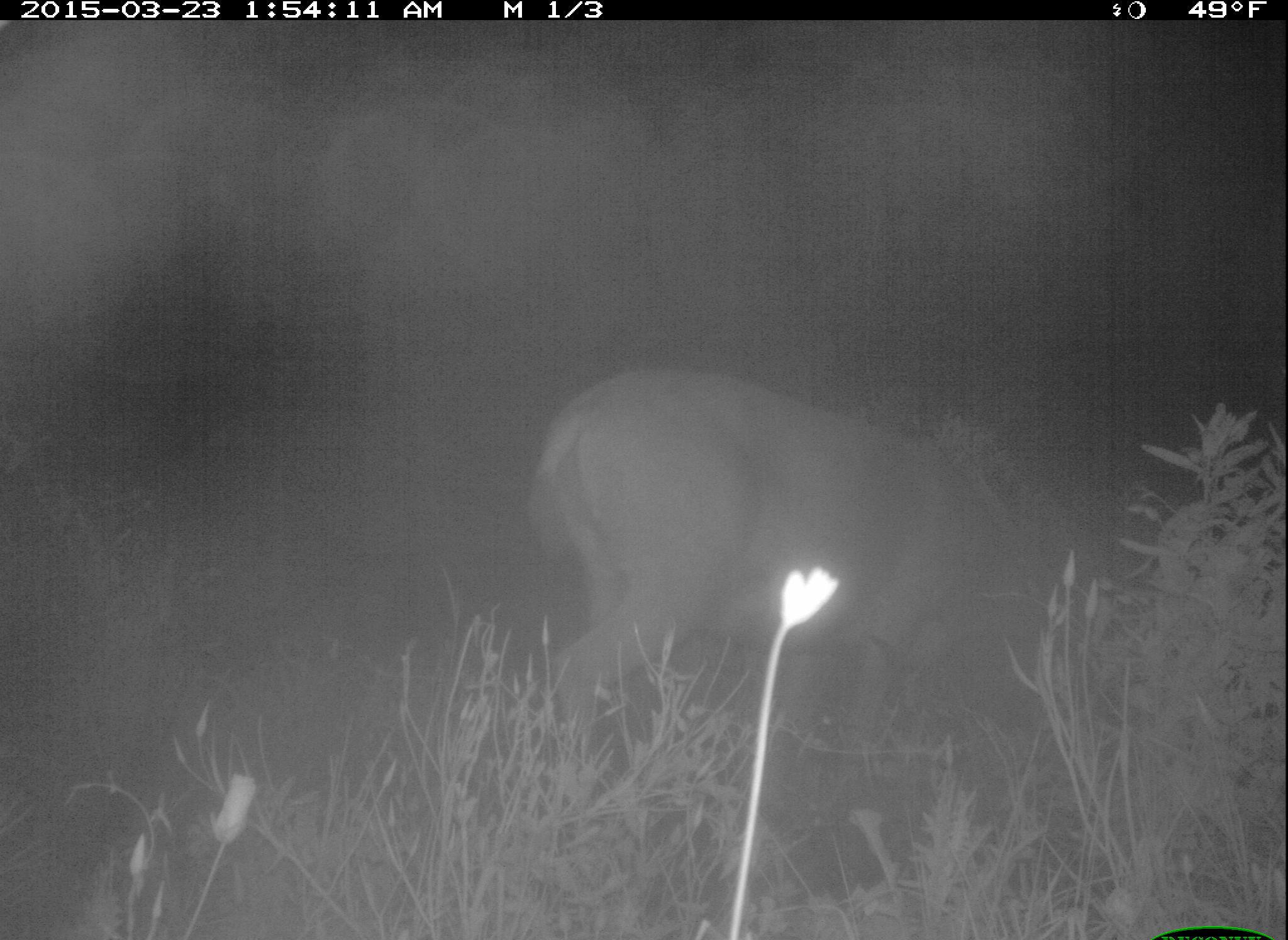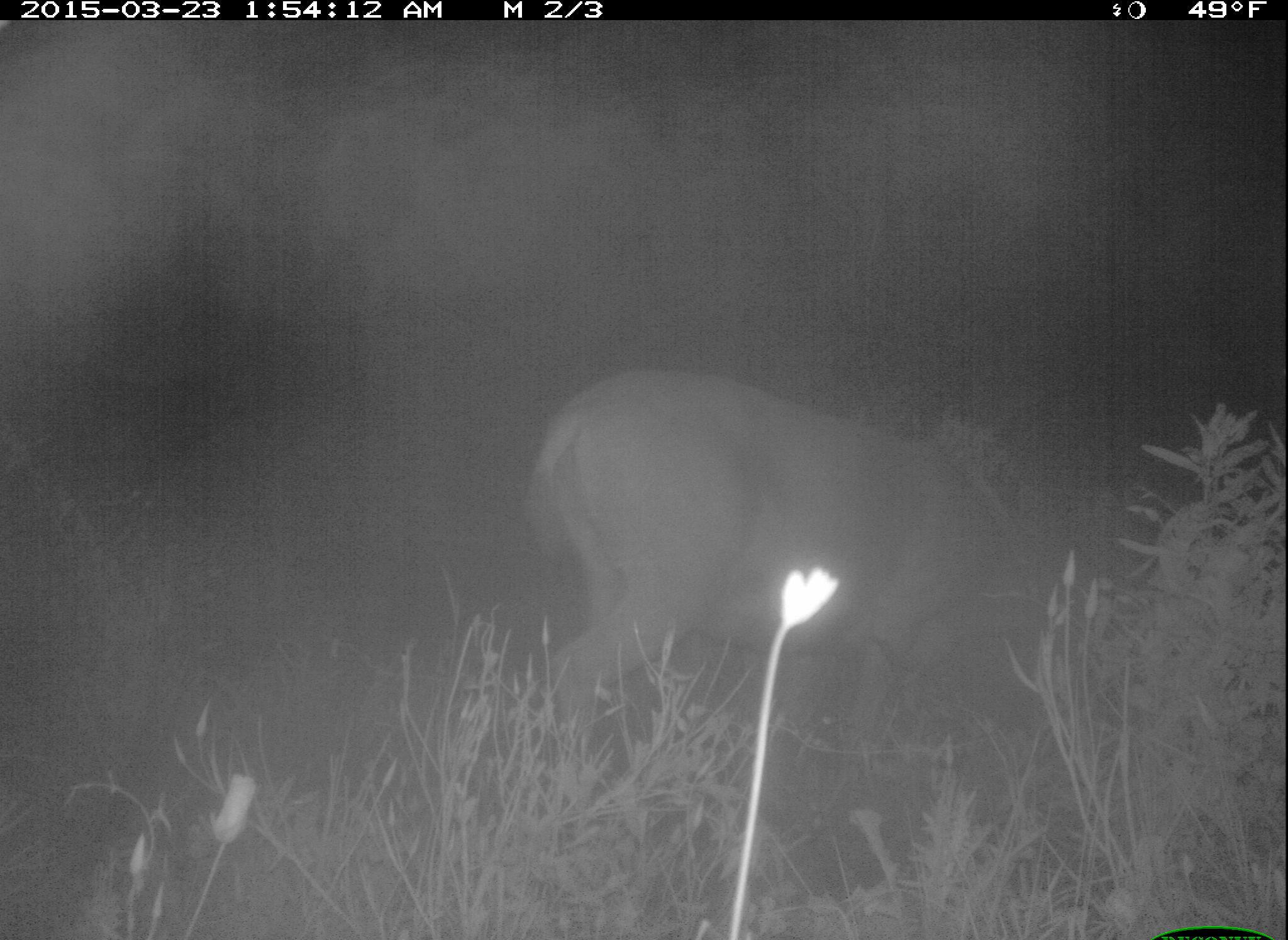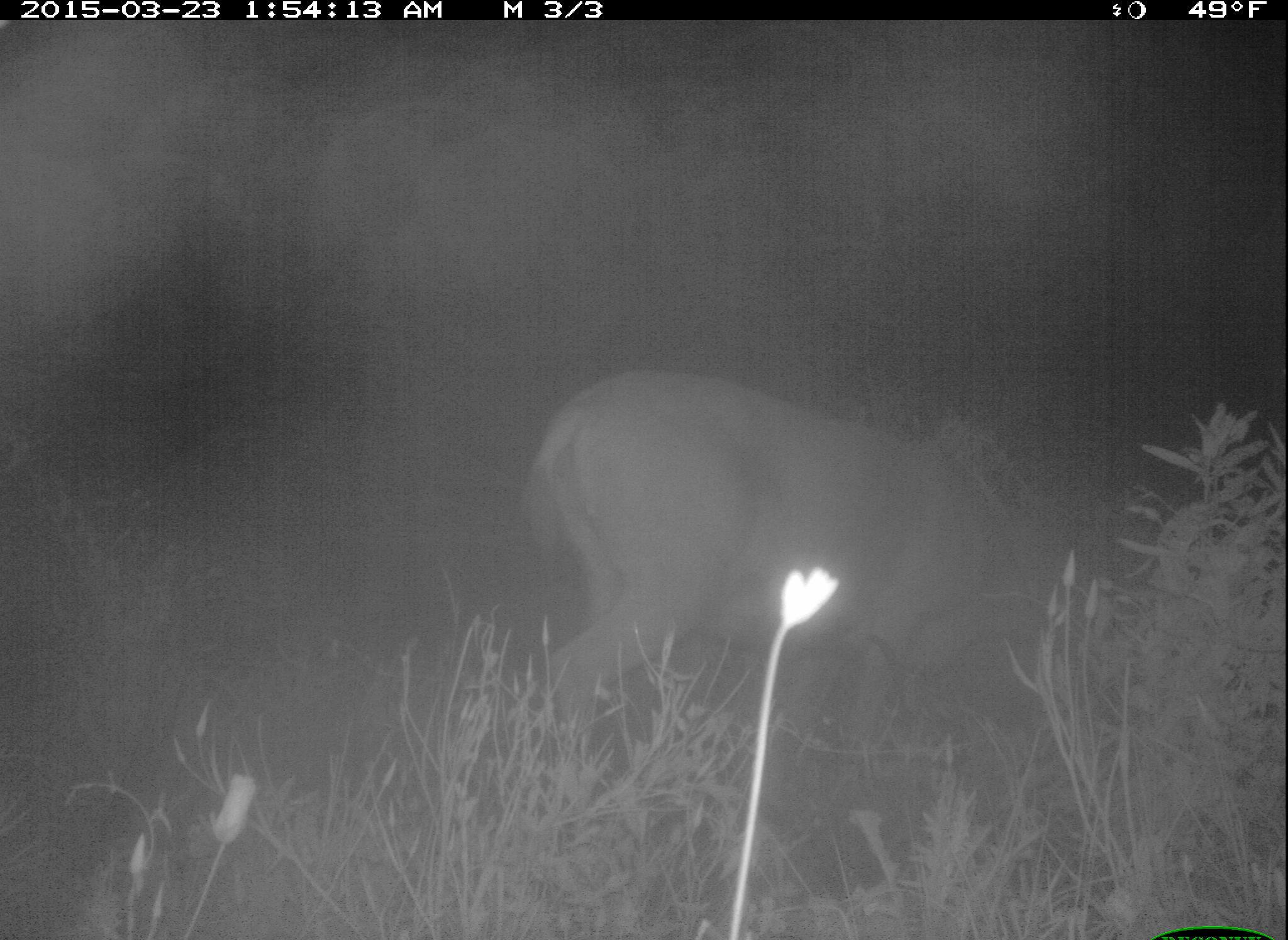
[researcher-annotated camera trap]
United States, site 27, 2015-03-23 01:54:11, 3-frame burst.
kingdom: Animalia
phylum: Chordata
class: Mammalia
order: Artiodactyla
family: Cervidae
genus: Odocoileus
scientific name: Odocoileus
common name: deer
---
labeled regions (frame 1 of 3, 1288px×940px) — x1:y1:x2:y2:
deer: 517:362:1185:859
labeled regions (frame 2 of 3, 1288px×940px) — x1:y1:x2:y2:
deer: 505:366:1143:815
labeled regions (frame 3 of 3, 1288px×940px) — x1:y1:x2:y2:
deer: 507:366:1166:816